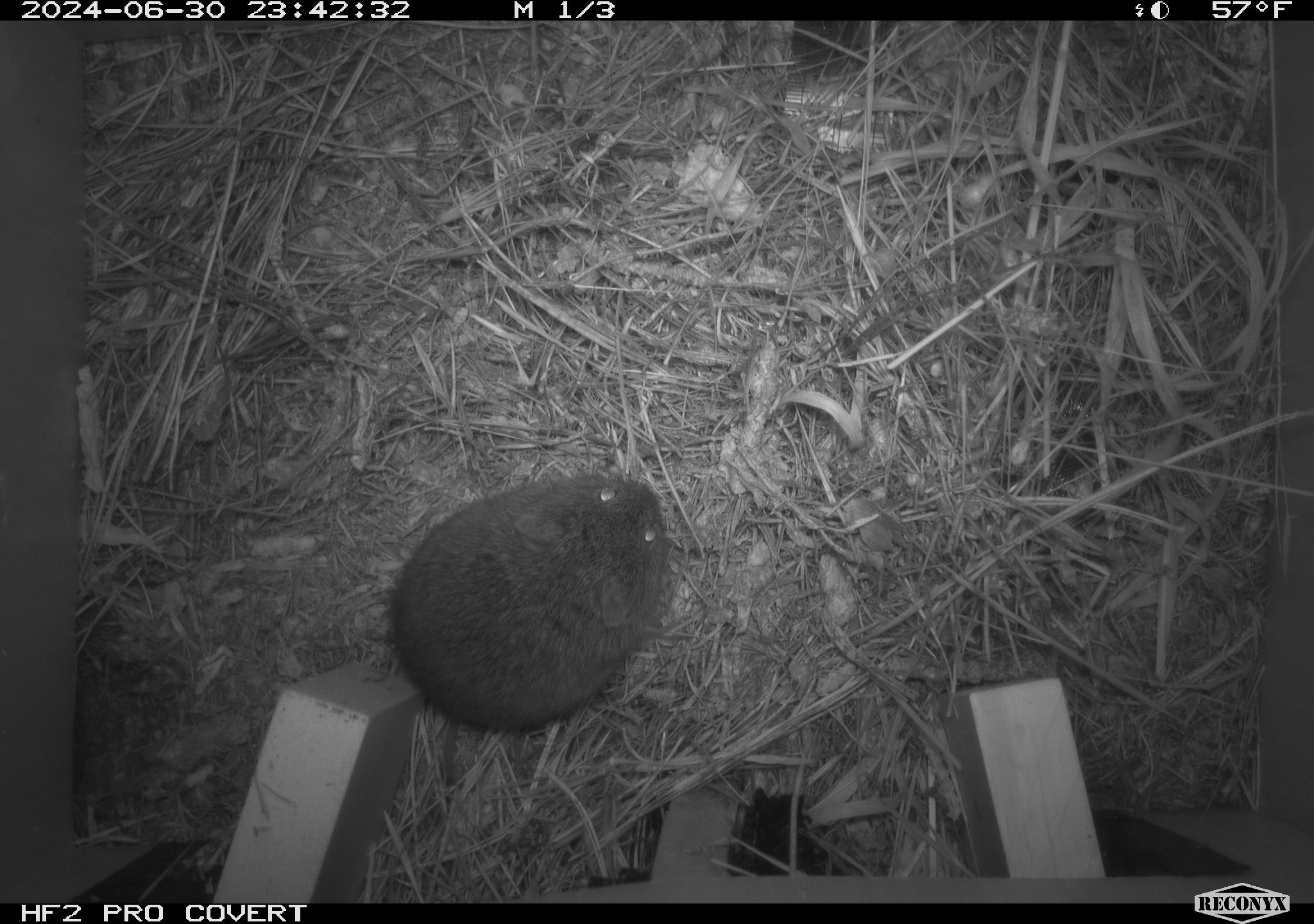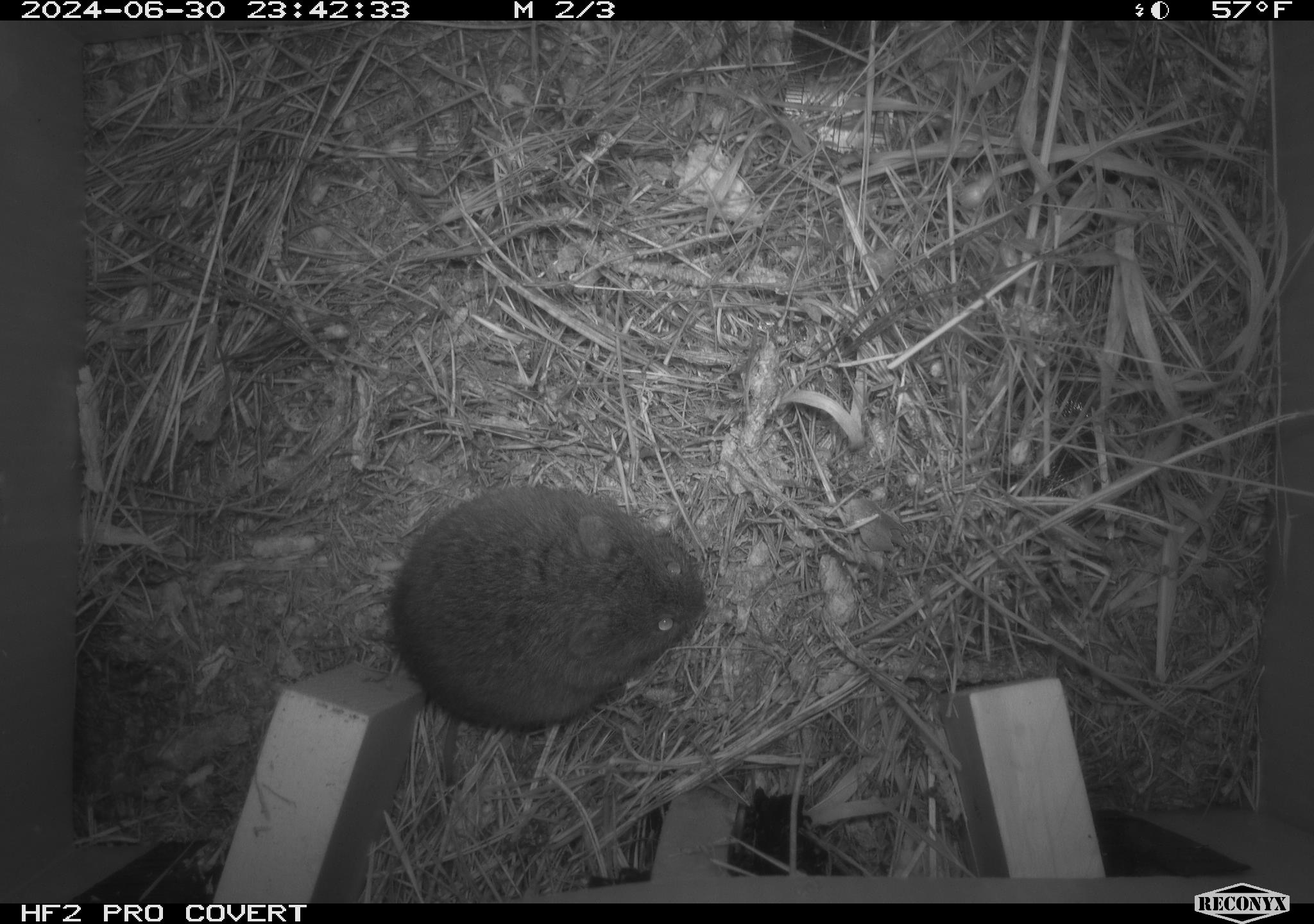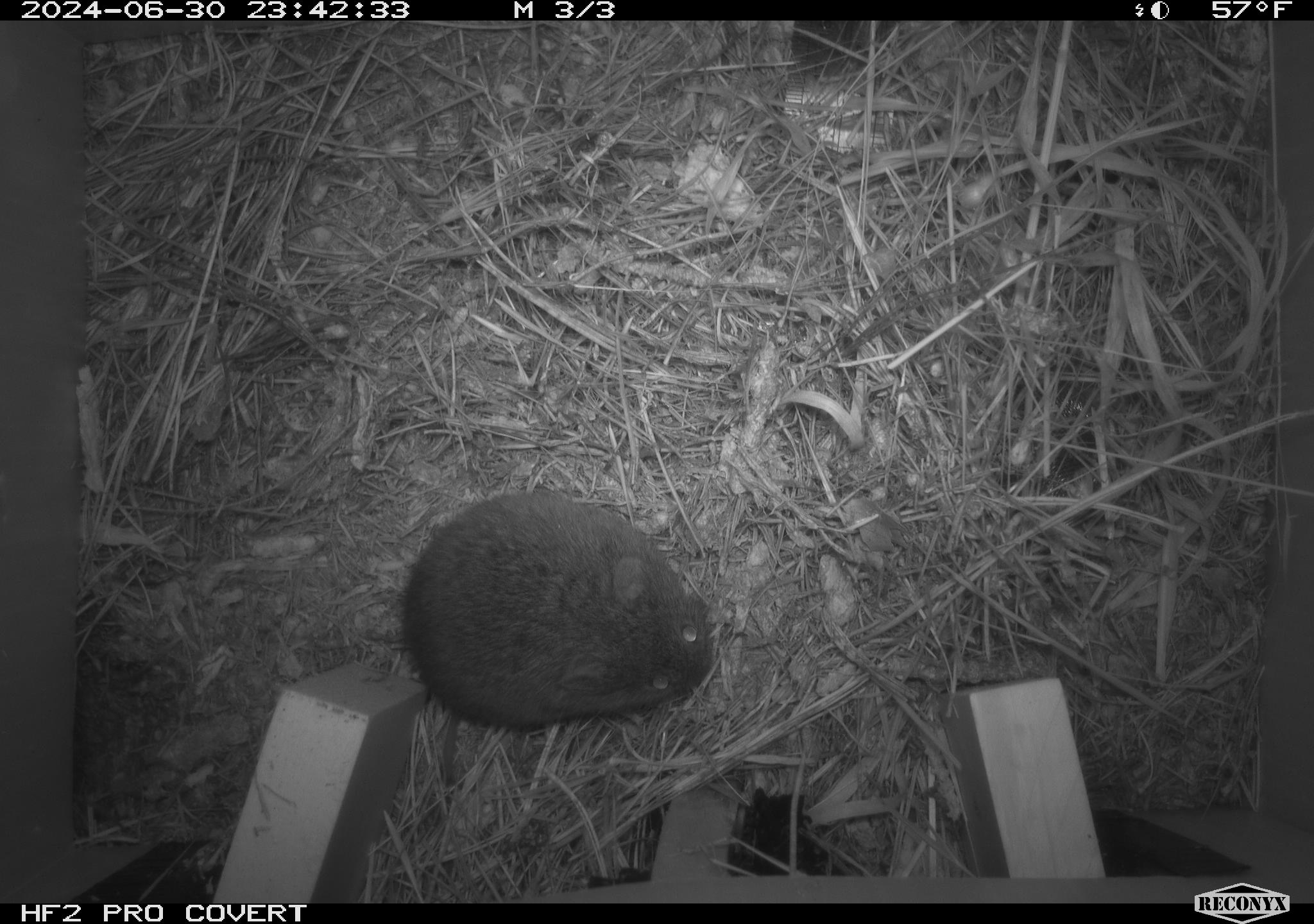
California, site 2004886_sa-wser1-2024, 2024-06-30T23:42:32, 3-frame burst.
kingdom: Animalia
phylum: Chordata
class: Mammalia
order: Rodentia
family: Cricetidae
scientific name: Arvicolinae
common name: voles, lemmings, and muskrats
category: arvicolinae subfamily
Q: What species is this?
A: Arvicolinae subfamily (voles, lemmings, and muskrats) (Arvicolinae).